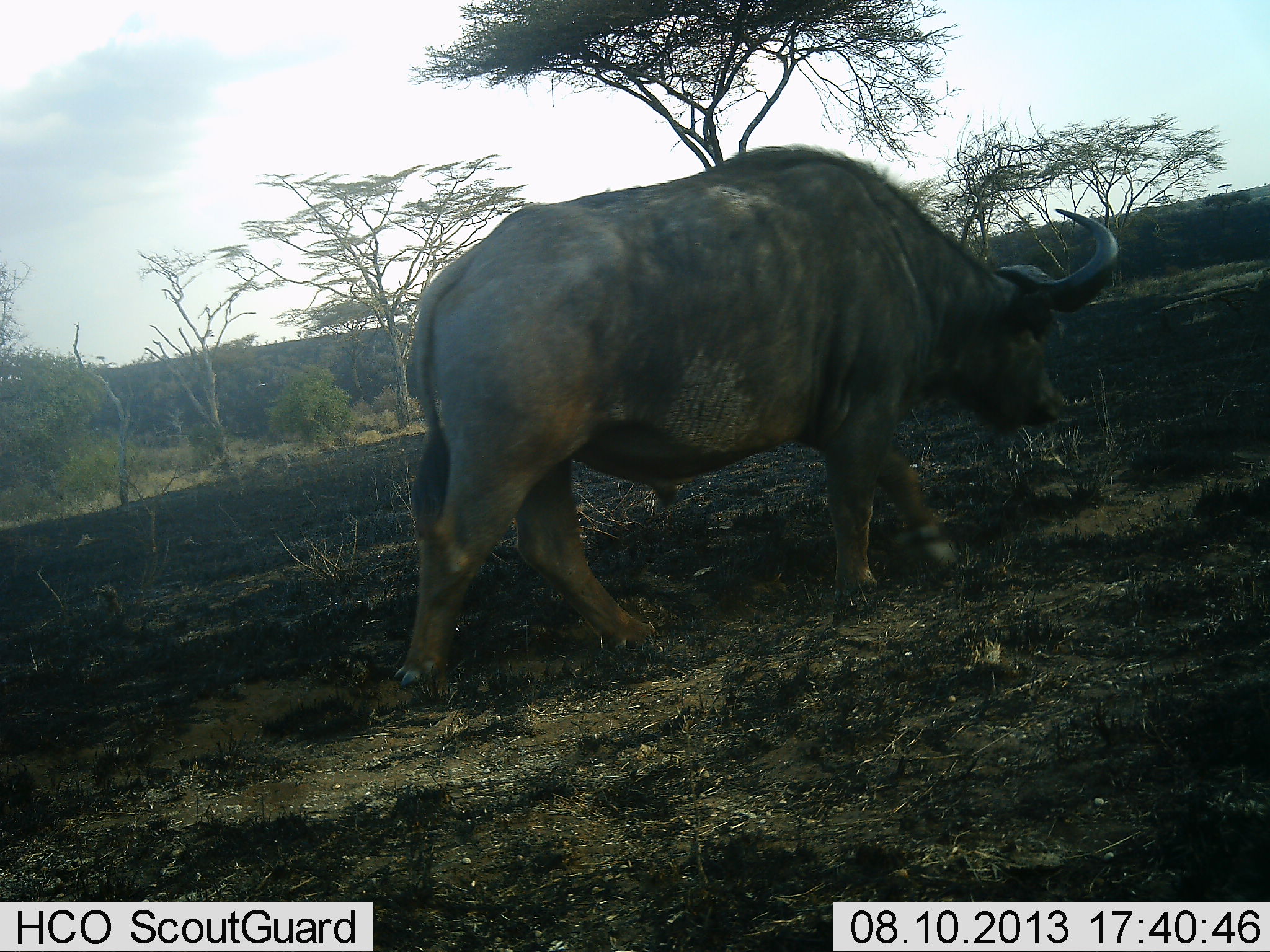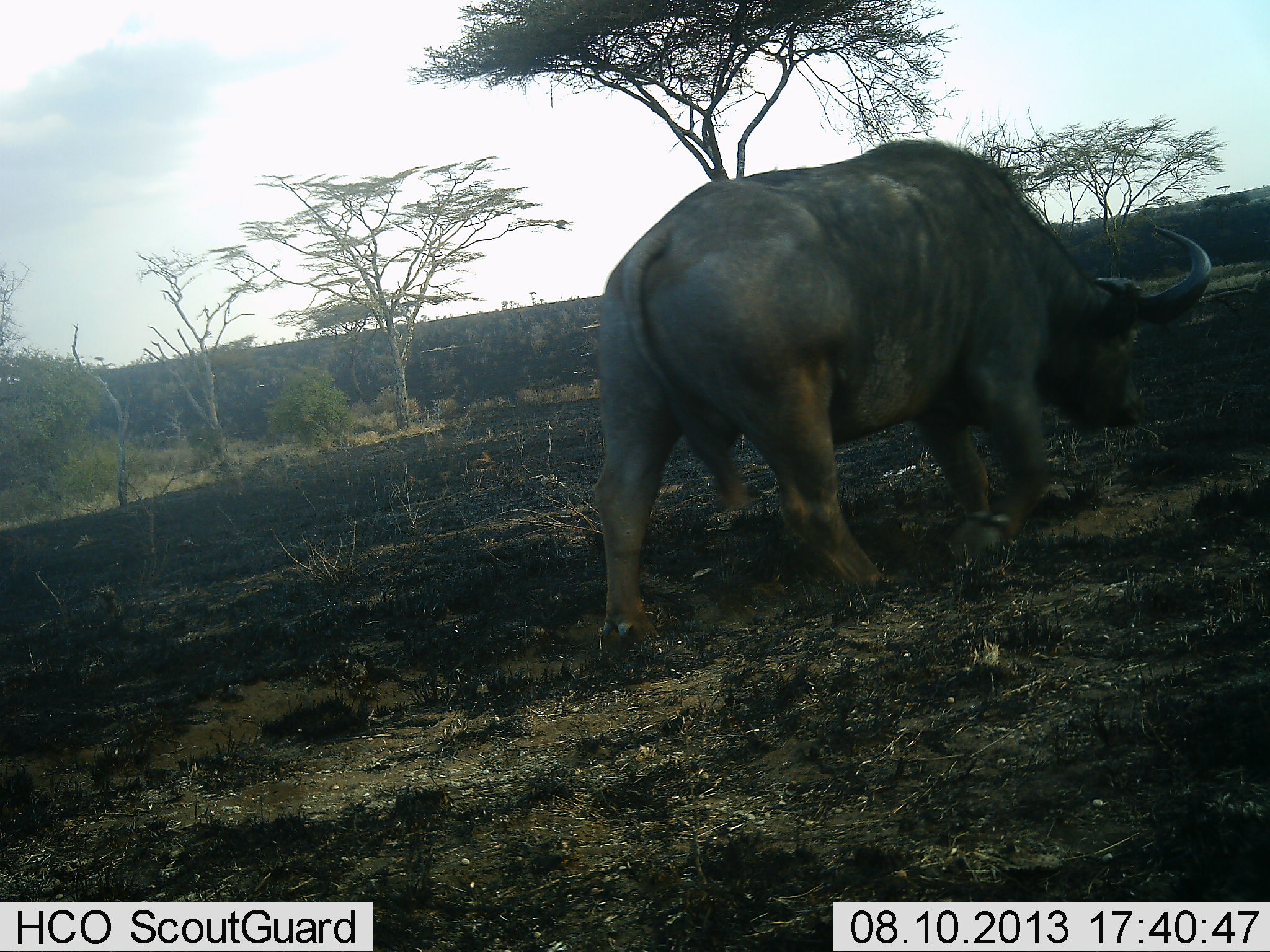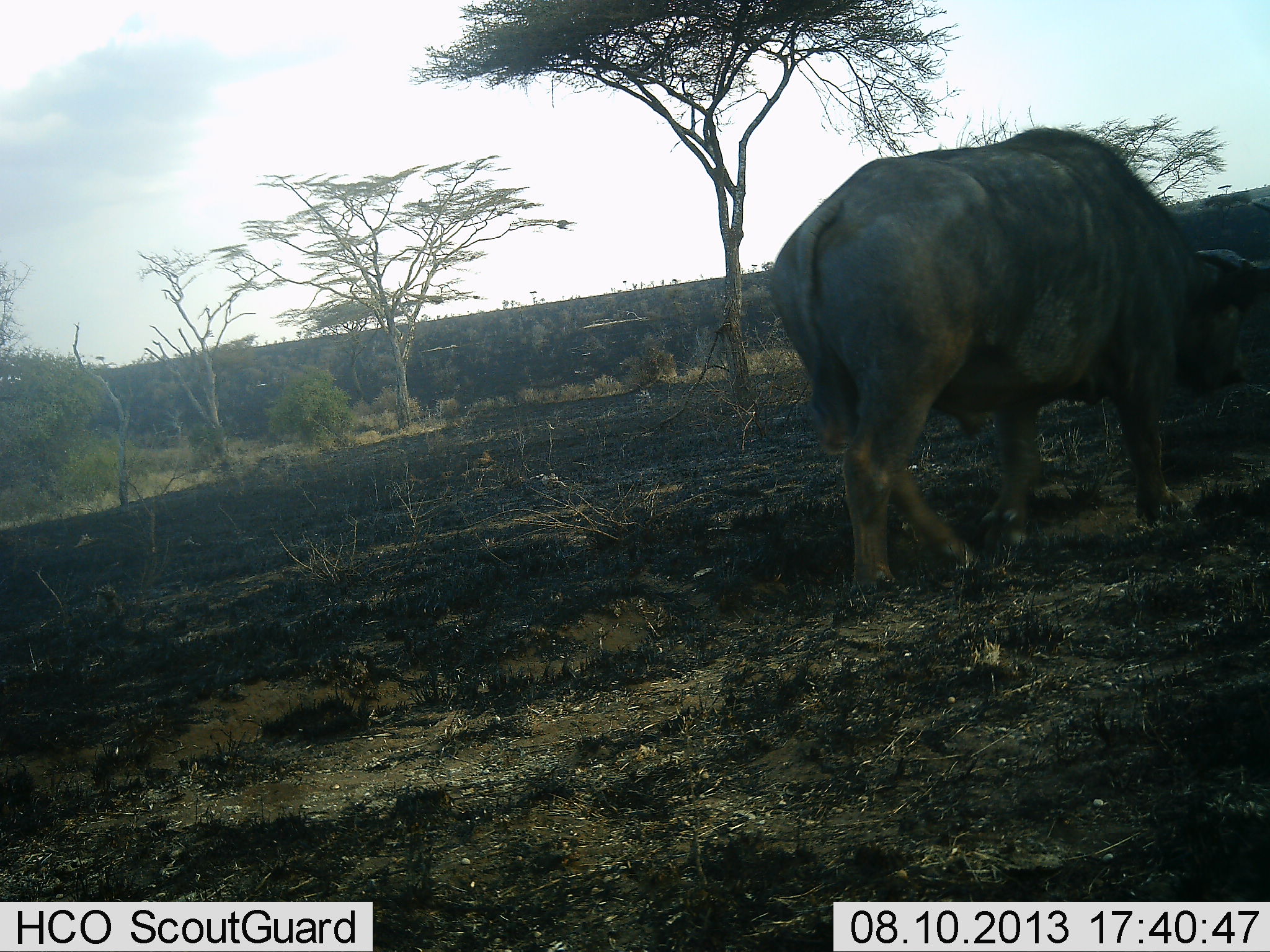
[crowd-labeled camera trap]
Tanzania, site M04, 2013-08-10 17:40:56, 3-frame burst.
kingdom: Animalia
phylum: Chordata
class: Mammalia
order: Artiodactyla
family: Bovidae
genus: Syncerus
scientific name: Syncerus caffer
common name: cape buffalo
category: buffalo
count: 1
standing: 11%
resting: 0%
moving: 89%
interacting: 0%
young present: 0%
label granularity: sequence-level